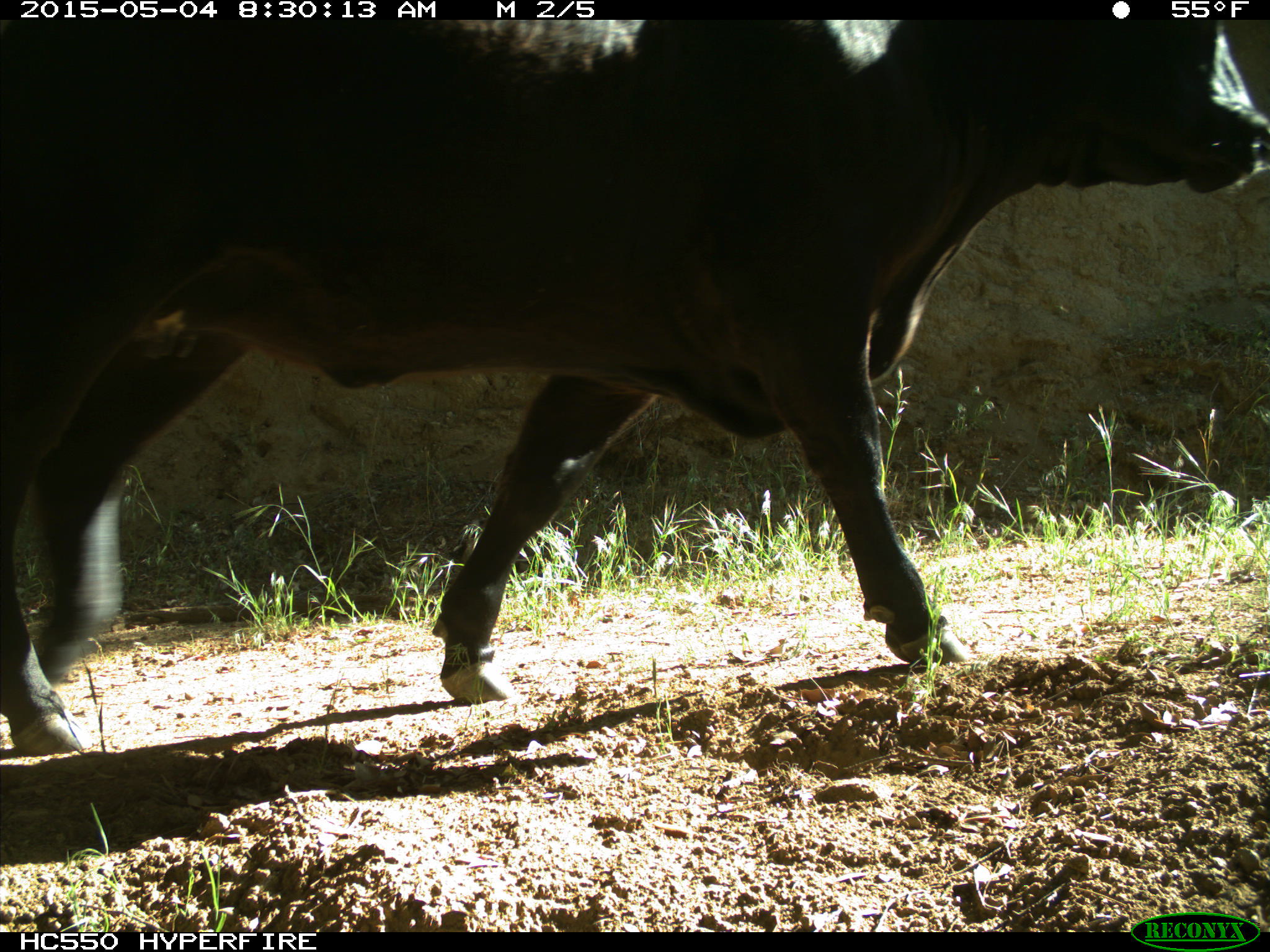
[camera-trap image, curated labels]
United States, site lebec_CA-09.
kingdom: Animalia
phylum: Chordata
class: Mammalia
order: Artiodactyla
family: Bovidae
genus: Bos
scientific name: Bos taurus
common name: domestic cow